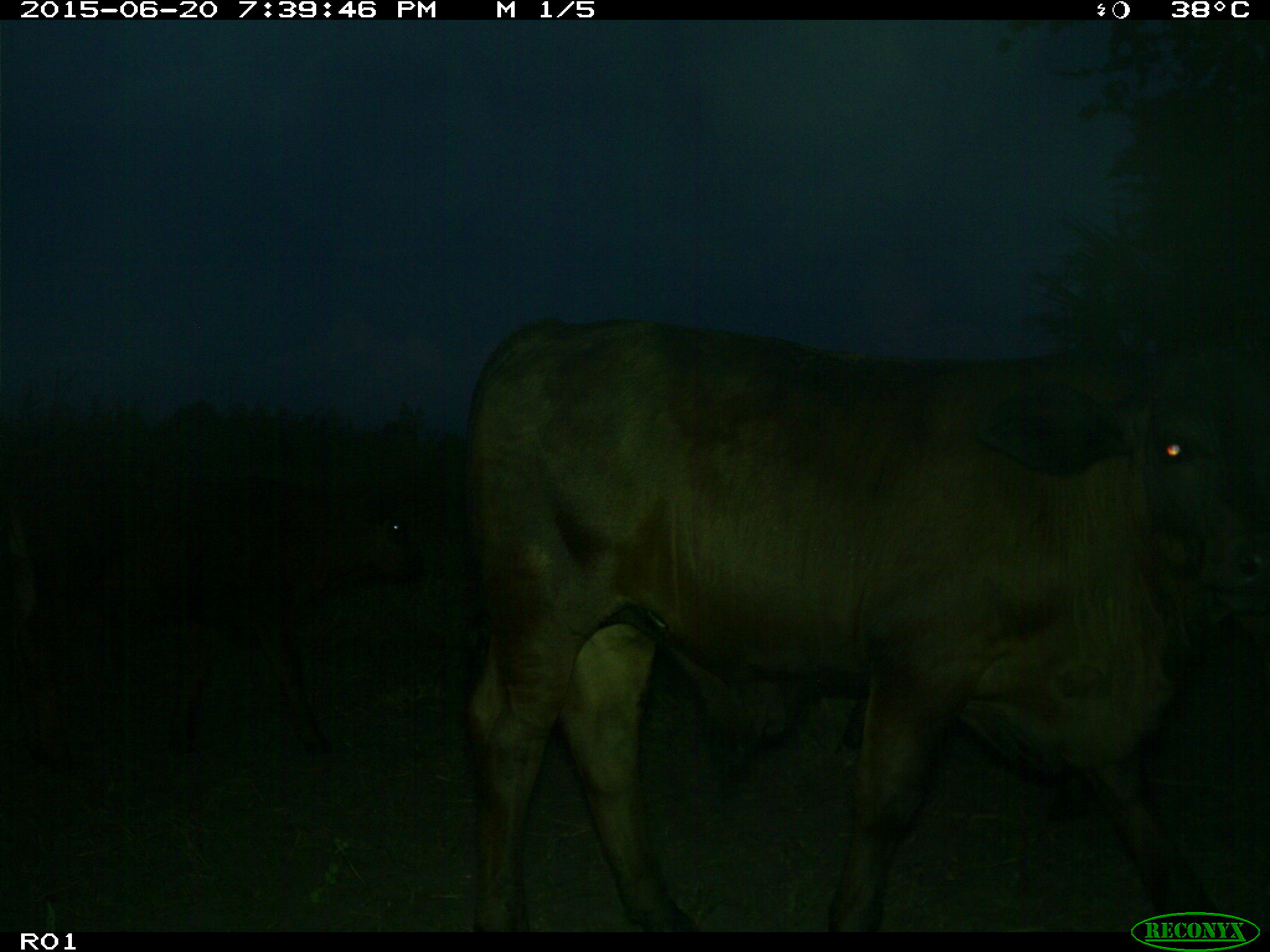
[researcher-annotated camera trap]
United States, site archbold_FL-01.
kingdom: Animalia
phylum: Chordata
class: Mammalia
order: Artiodactyla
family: Bovidae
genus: Bos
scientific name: Bos taurus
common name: domestic cow